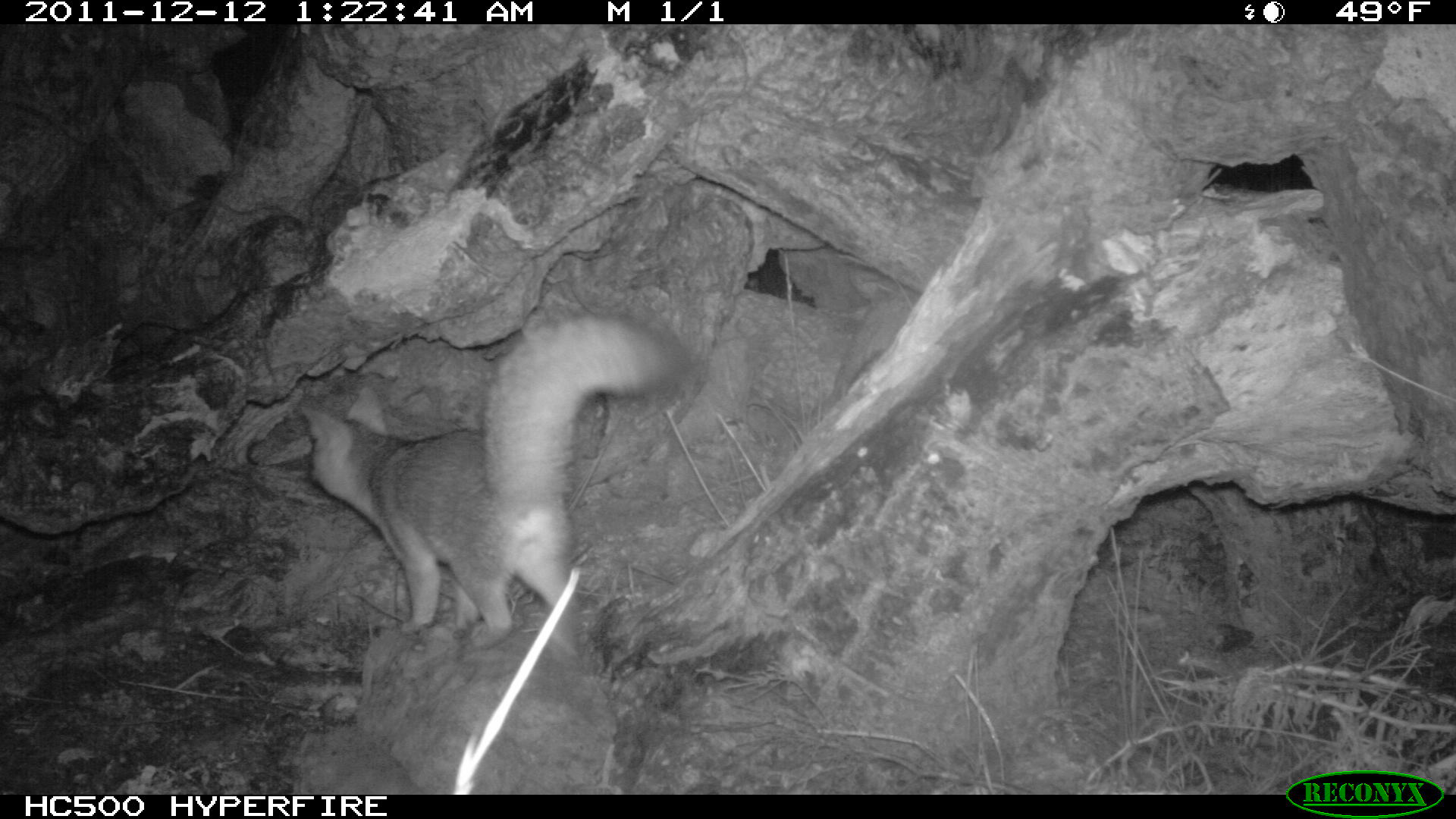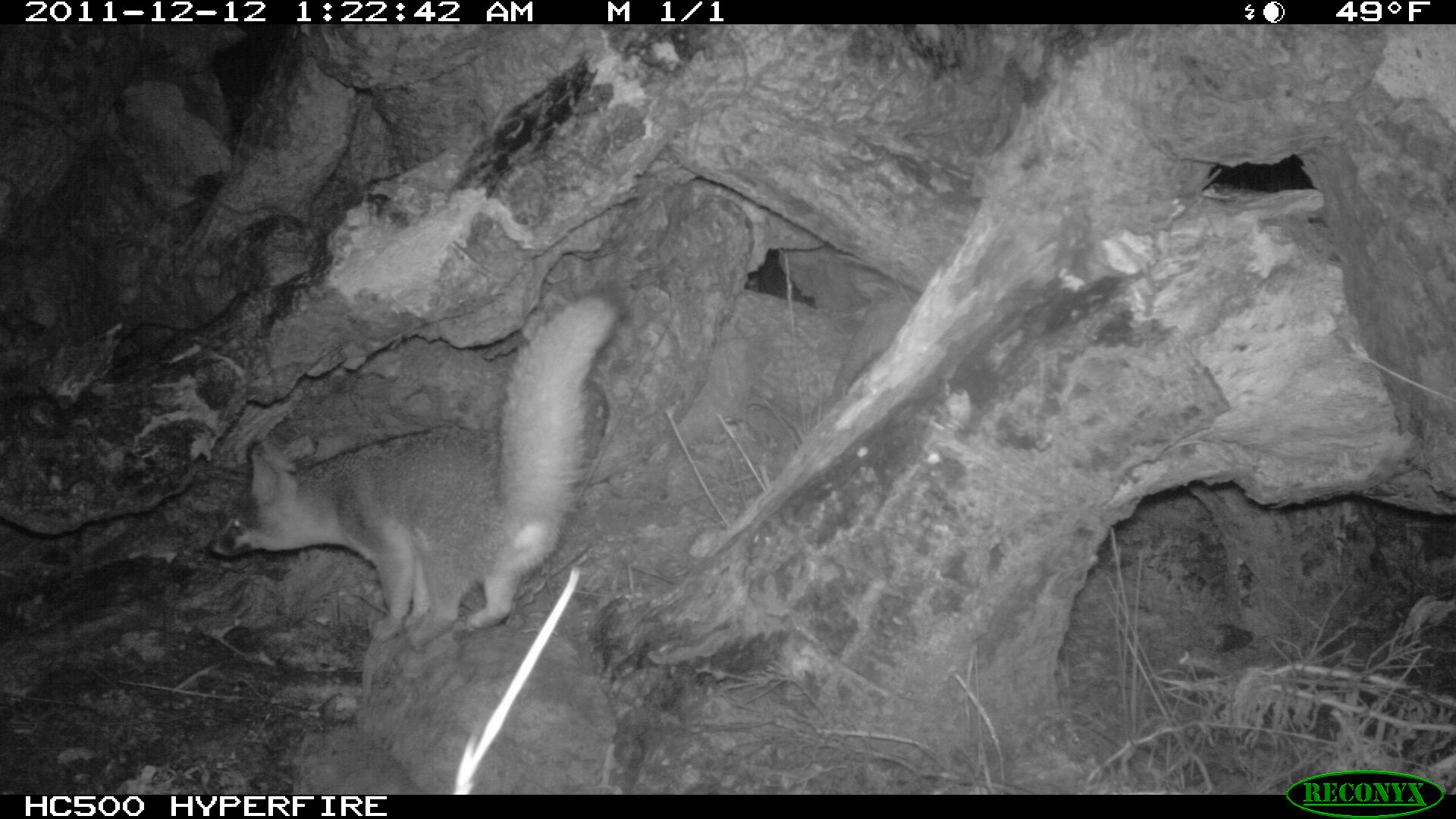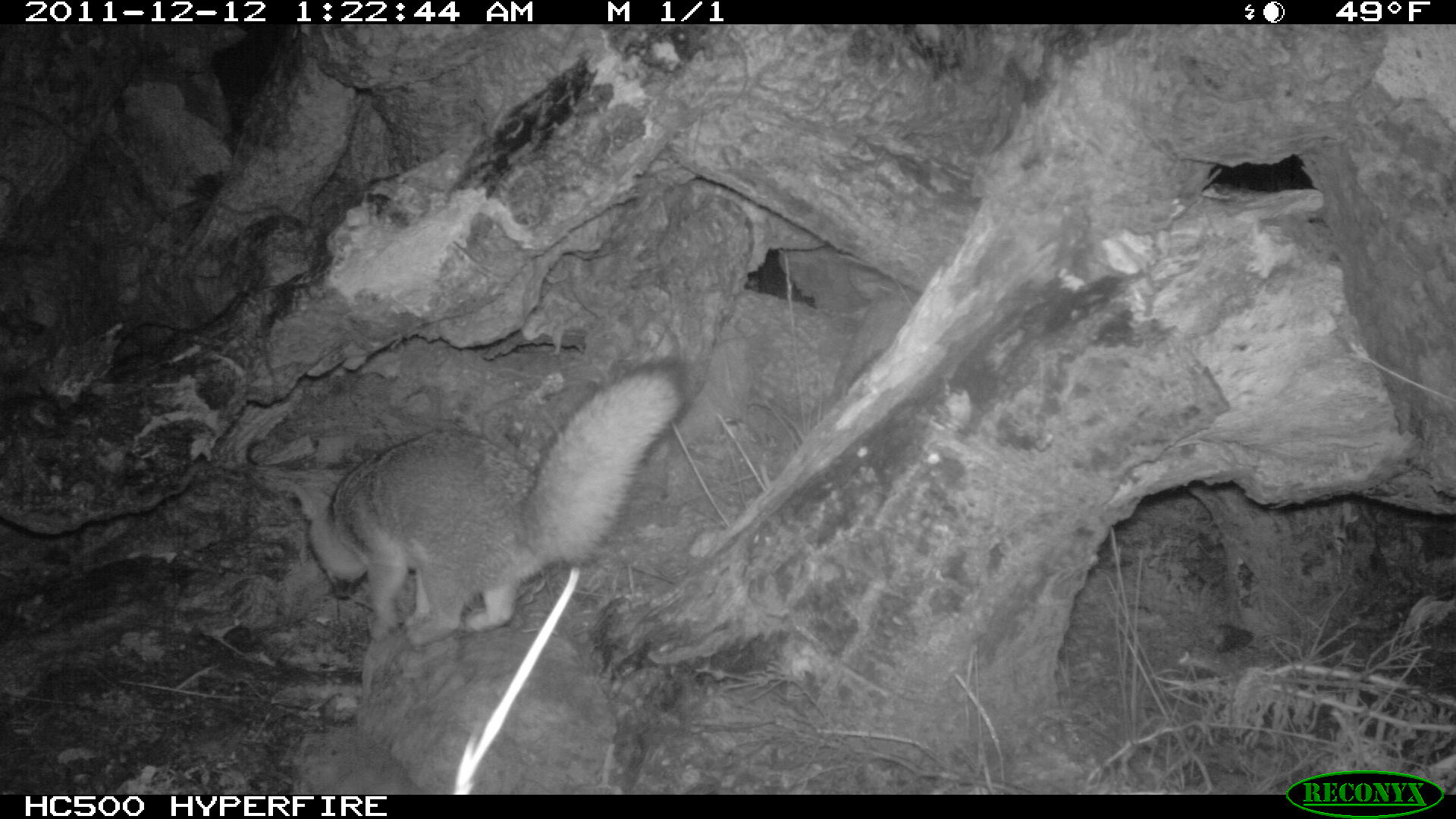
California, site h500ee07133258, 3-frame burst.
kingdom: Animalia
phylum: Chordata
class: Mammalia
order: Carnivora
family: Canidae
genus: Urocyon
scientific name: Urocyon littoralis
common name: island fox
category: fox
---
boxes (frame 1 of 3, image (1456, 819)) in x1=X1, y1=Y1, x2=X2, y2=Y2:
fox: x1=299, y1=303, x2=690, y2=648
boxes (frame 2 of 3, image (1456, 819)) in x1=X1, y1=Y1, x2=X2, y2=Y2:
fox: x1=205, y1=281, x2=632, y2=648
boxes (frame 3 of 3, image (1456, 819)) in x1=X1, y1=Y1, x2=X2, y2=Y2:
fox: x1=286, y1=356, x2=692, y2=648